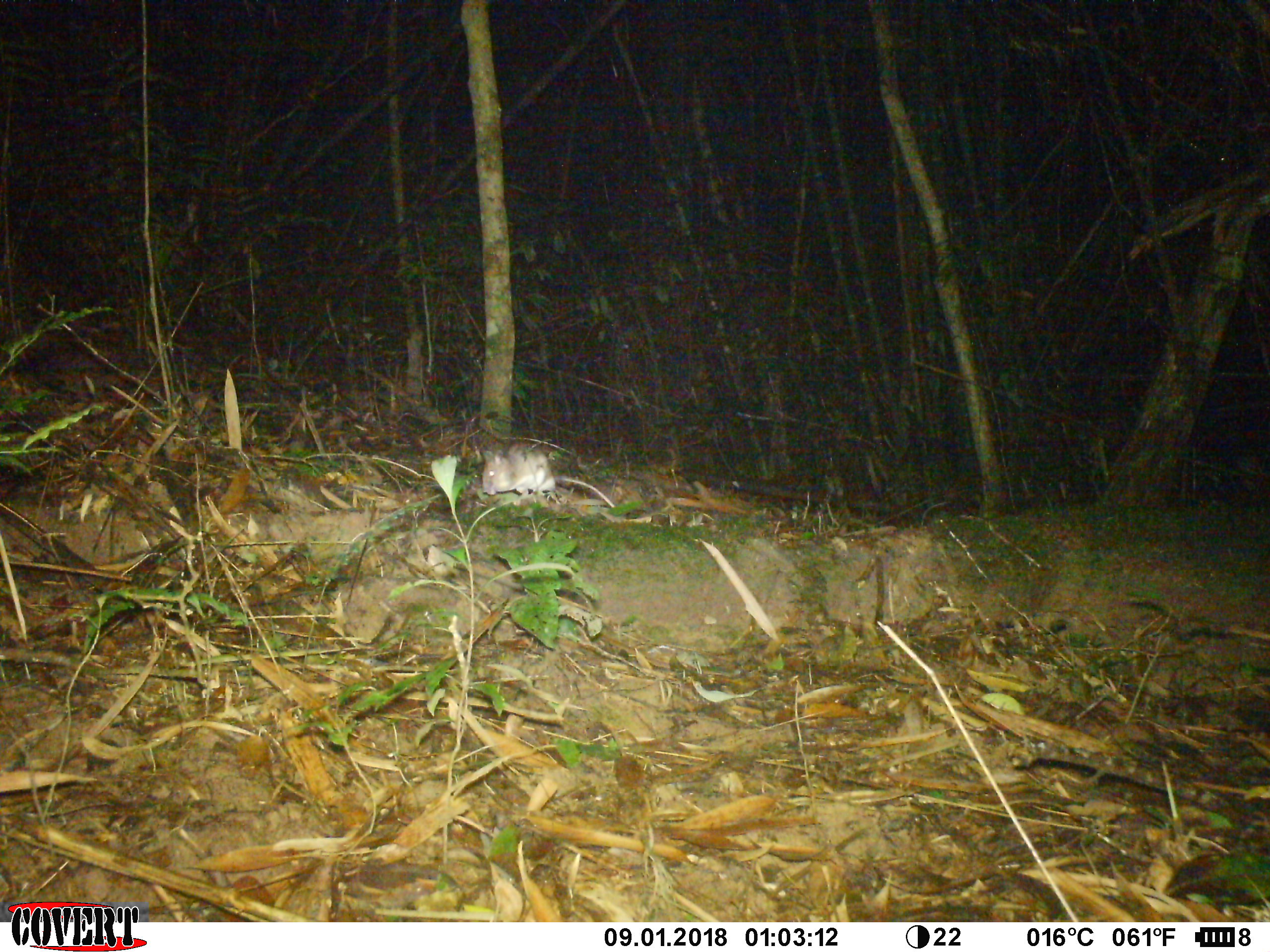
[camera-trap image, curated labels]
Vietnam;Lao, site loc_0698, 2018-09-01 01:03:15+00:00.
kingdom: Animalia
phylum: Chordata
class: Mammalia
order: Rodentia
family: Muridae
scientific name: Muridae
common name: old-world mice and rats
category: unidentified murid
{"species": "unidentified murid (old-world mice and rats) (Muridae)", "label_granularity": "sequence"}